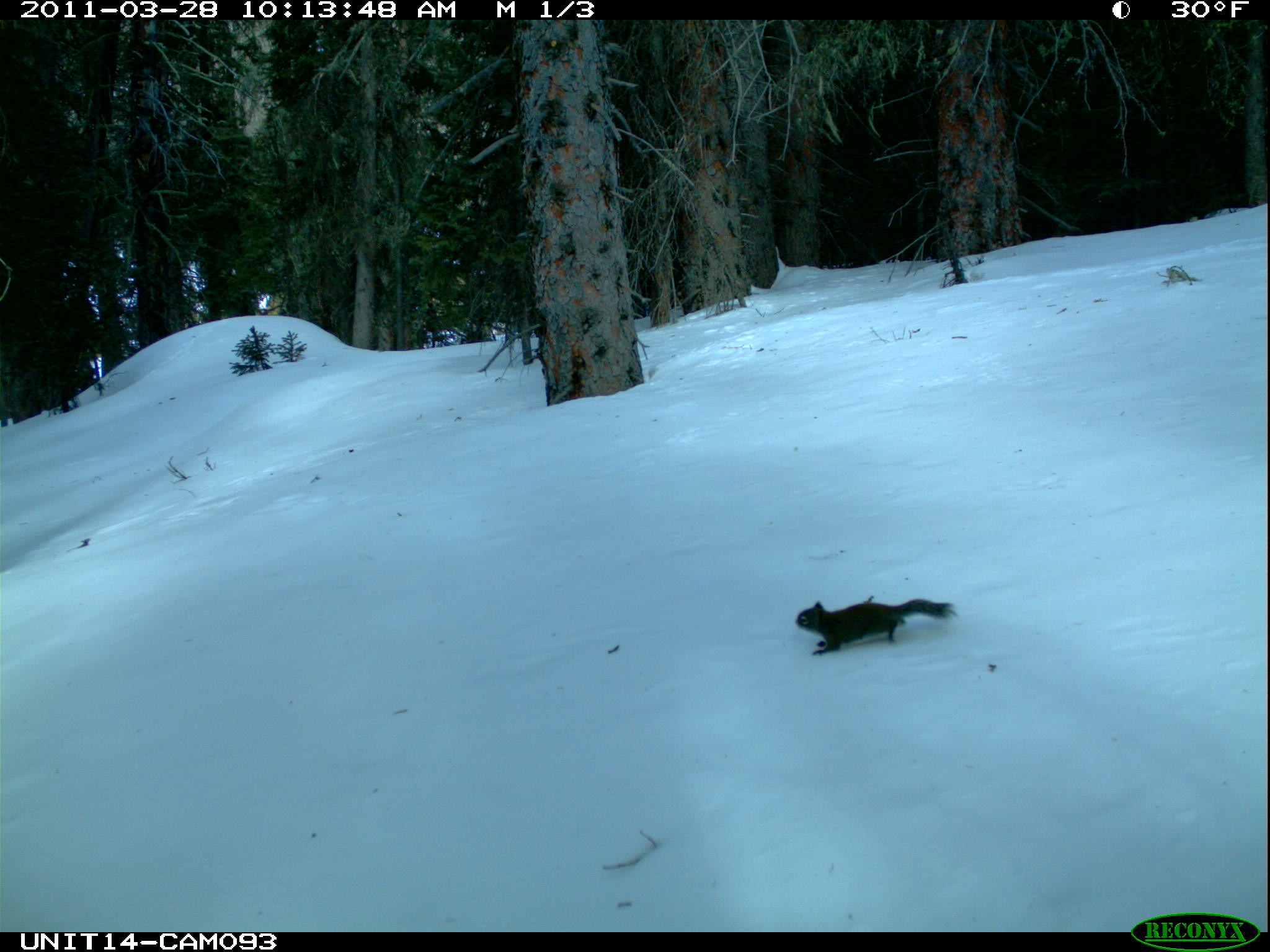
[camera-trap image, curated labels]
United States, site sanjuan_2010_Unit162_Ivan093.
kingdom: Animalia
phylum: Chordata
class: Mammalia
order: Rodentia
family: Sciuridae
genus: Tamiasciurus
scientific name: Tamiasciurus hudsonicus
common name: american red squirrel